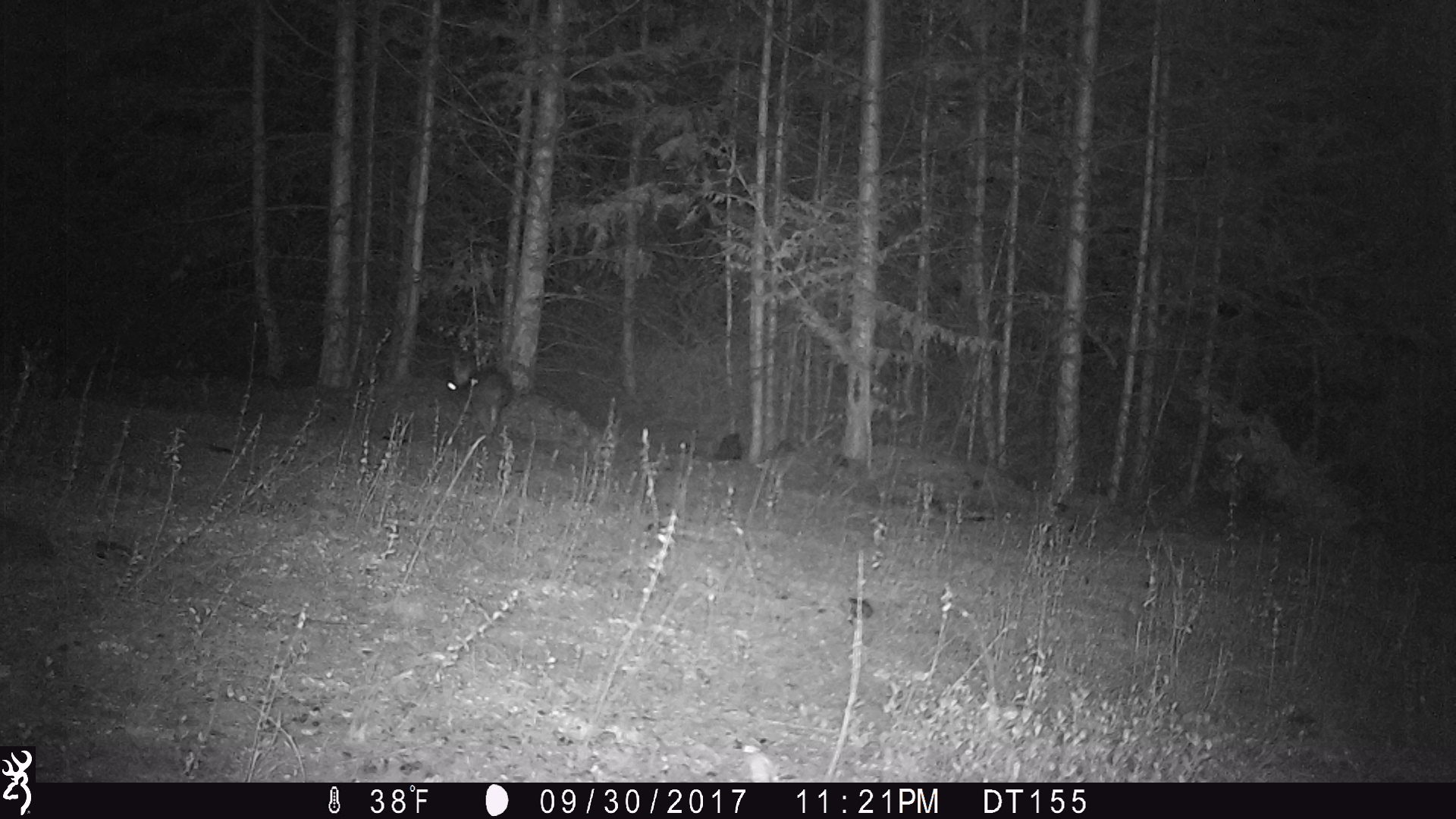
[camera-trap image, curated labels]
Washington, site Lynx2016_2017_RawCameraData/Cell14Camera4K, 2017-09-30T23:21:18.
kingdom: Animalia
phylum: Chordata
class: Mammalia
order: Lagomorpha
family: Leporidae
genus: Lepus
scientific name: Lepus americanus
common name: snowshoe hare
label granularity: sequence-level